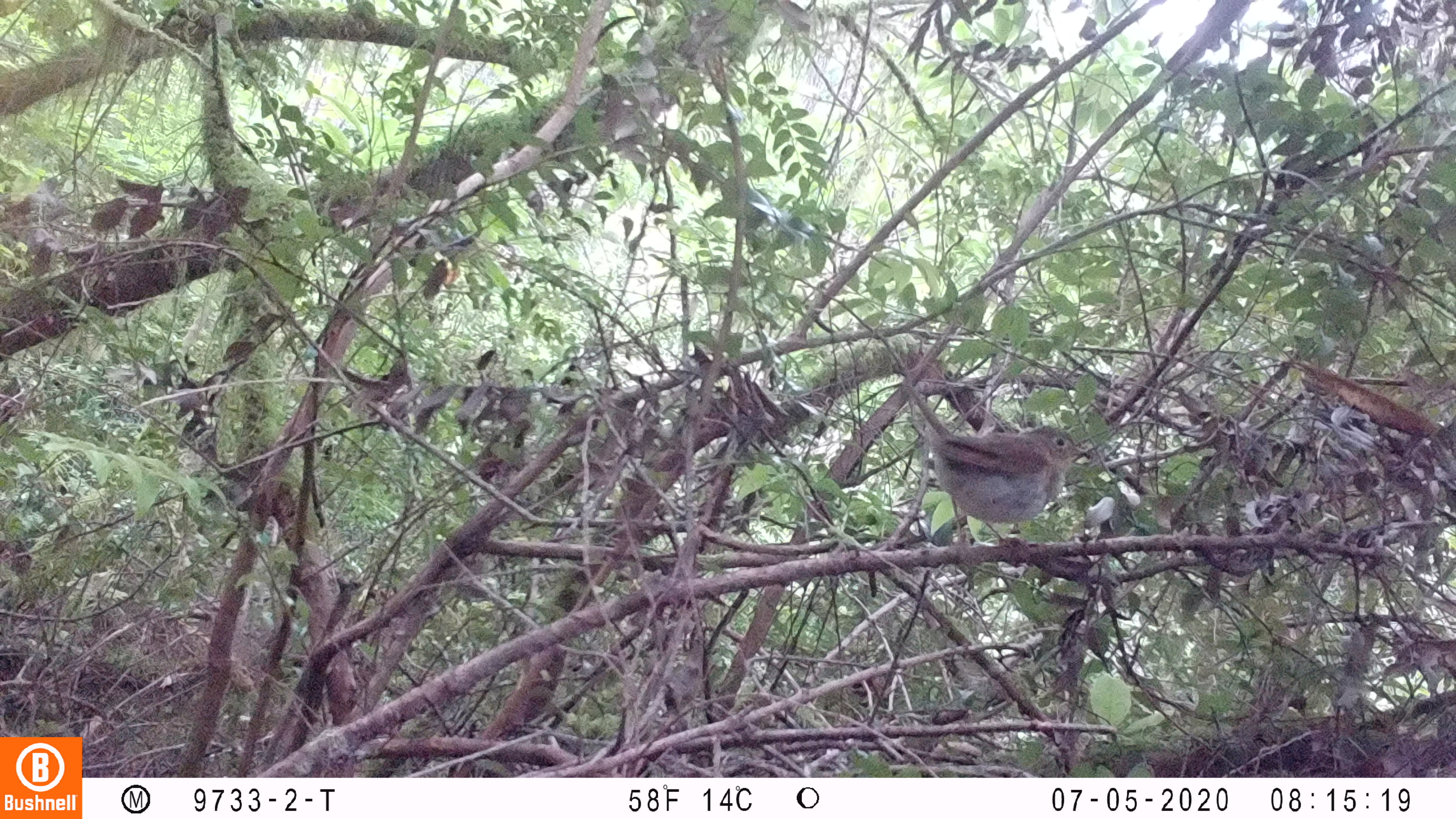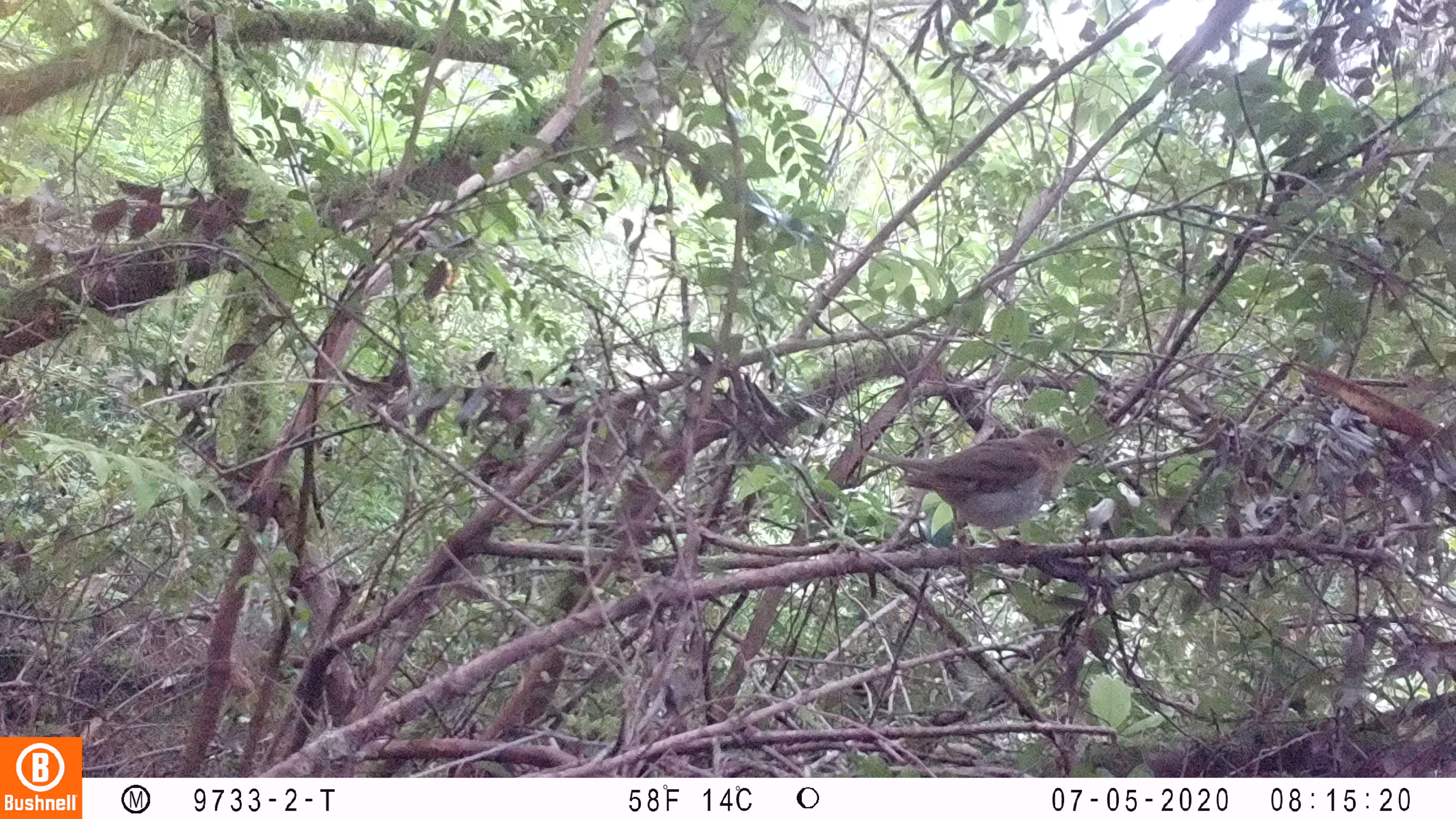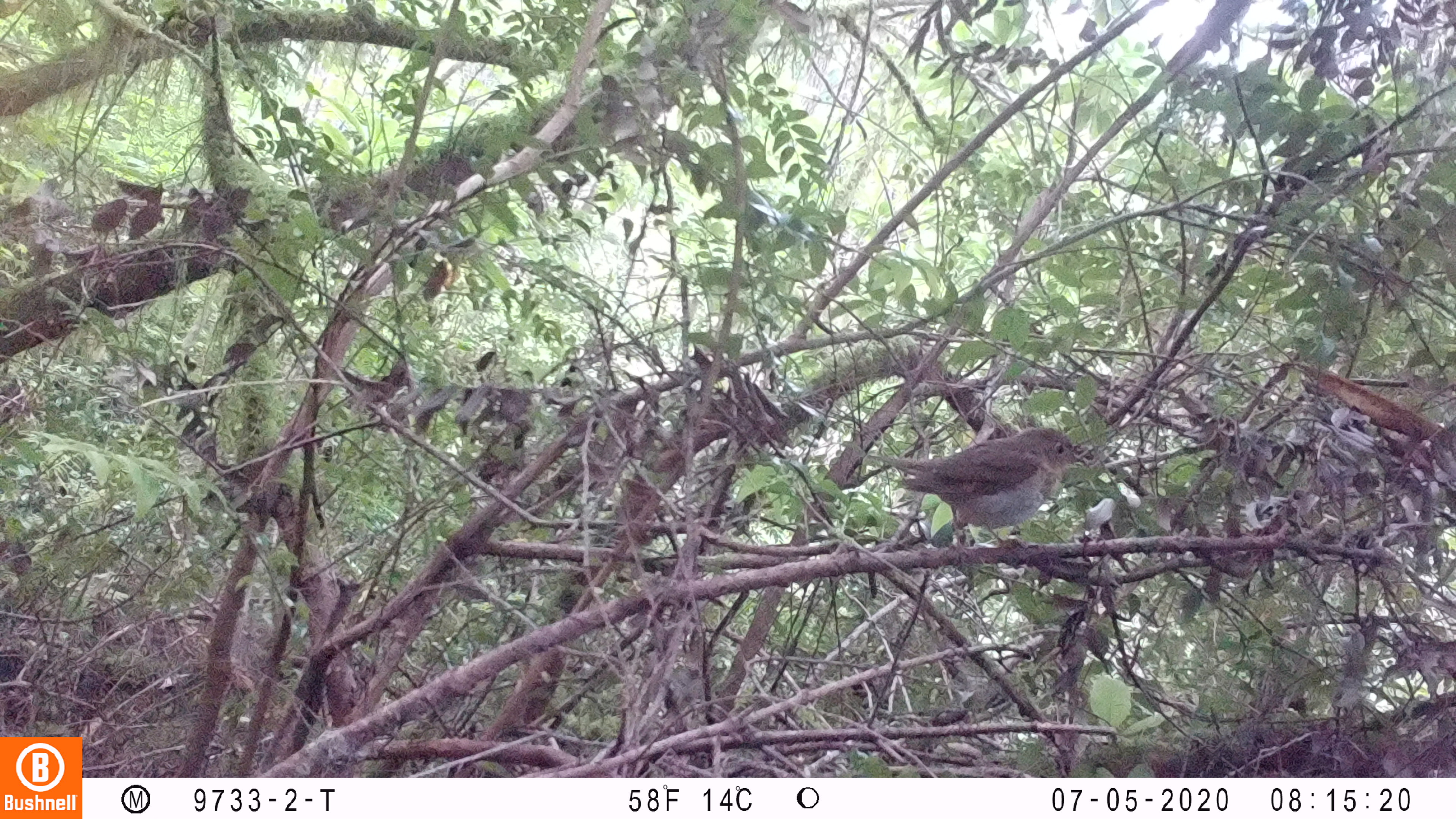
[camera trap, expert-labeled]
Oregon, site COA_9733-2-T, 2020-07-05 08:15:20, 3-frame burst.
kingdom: Animalia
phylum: Chordata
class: Aves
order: Passeriformes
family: Turdidae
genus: Catharus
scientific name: Catharus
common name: brown thrushes and nightingale-thrushes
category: catharus species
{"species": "catharus species (brown thrushes and nightingale-thrushes) (Catharus)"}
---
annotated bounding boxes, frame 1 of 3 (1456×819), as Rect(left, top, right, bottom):
catharus species: Rect(913, 388, 1090, 544)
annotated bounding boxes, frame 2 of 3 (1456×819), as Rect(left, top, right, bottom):
catharus species: Rect(865, 425, 1087, 547)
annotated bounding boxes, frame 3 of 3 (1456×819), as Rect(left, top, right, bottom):
catharus species: Rect(875, 425, 1078, 546)